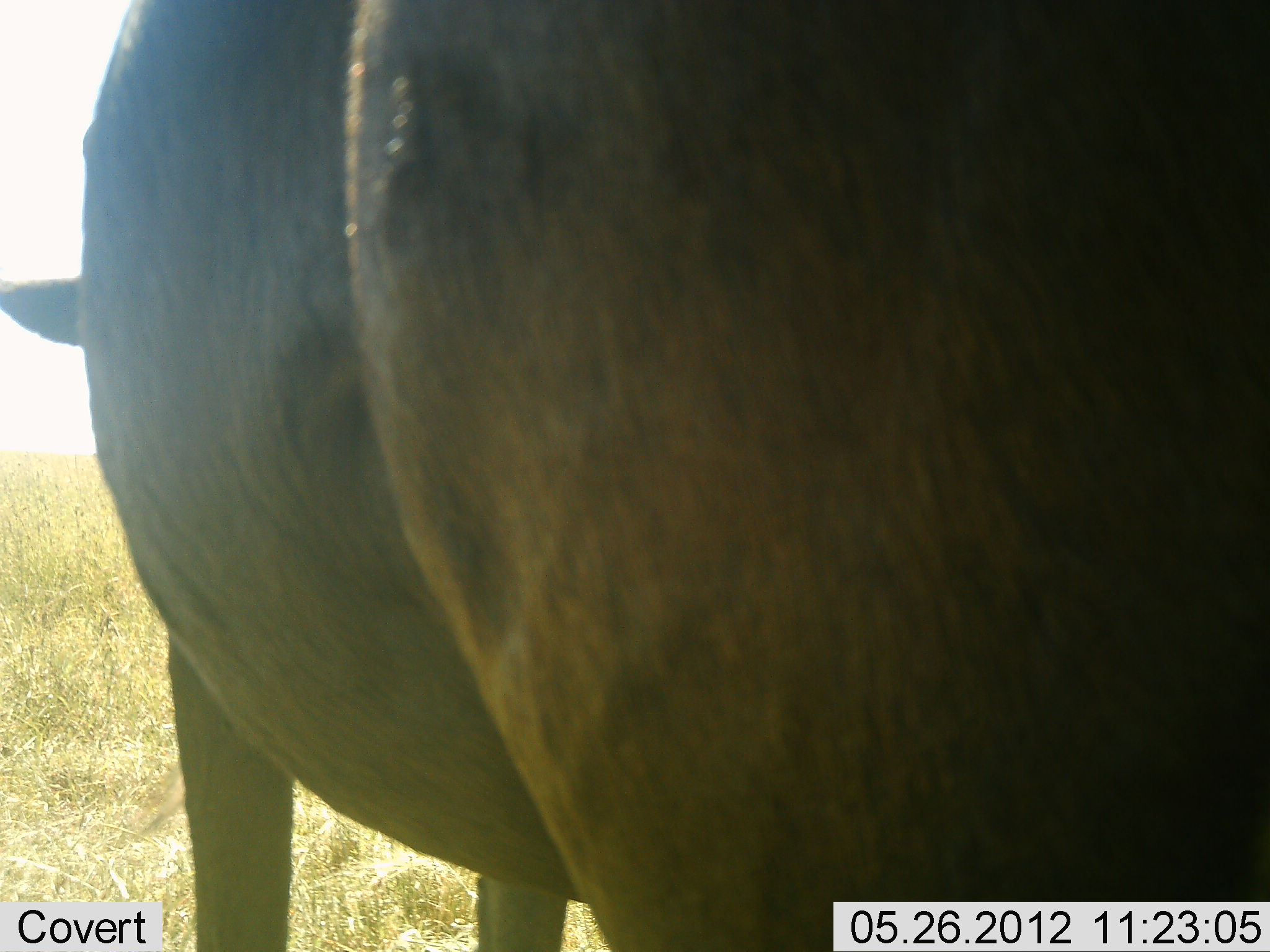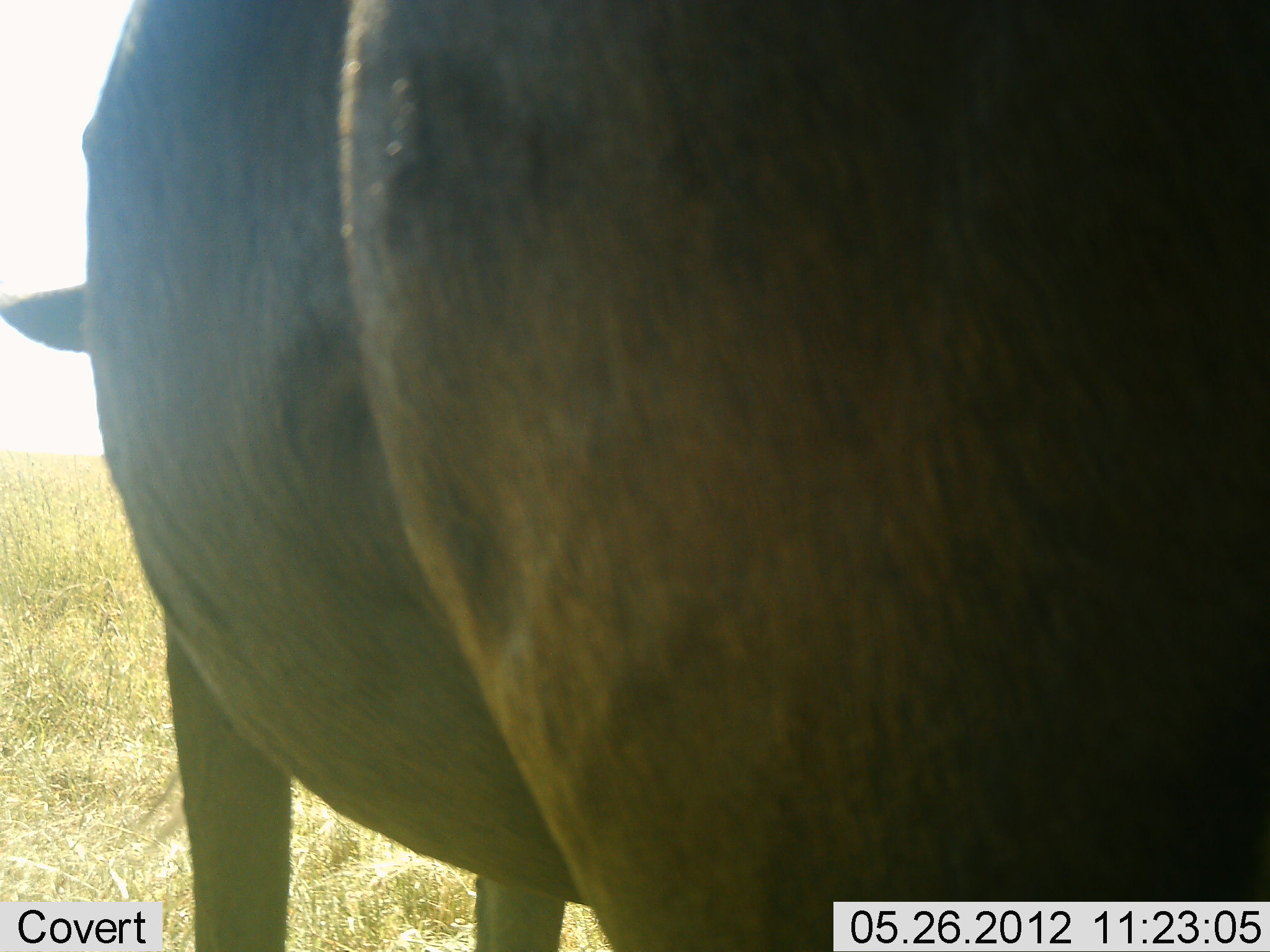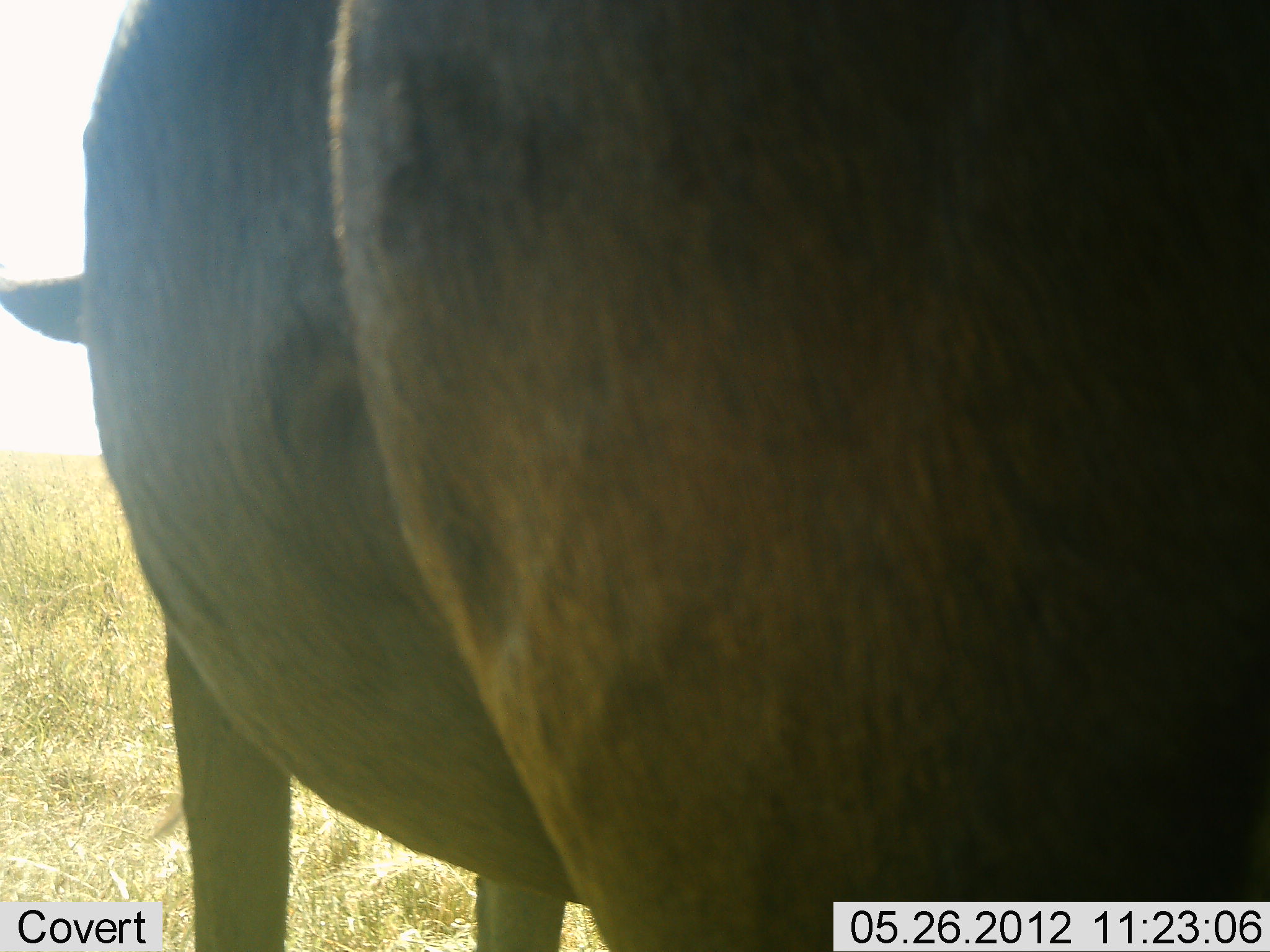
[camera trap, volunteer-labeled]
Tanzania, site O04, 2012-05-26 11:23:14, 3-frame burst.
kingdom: Animalia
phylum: Chordata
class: Mammalia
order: Artiodactyla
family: Bovidae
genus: Connochaetes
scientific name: Connochaetes taurinus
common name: blue wildebeest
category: wildebeest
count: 1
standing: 100%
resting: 0%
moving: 0%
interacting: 0%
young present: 0%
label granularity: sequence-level